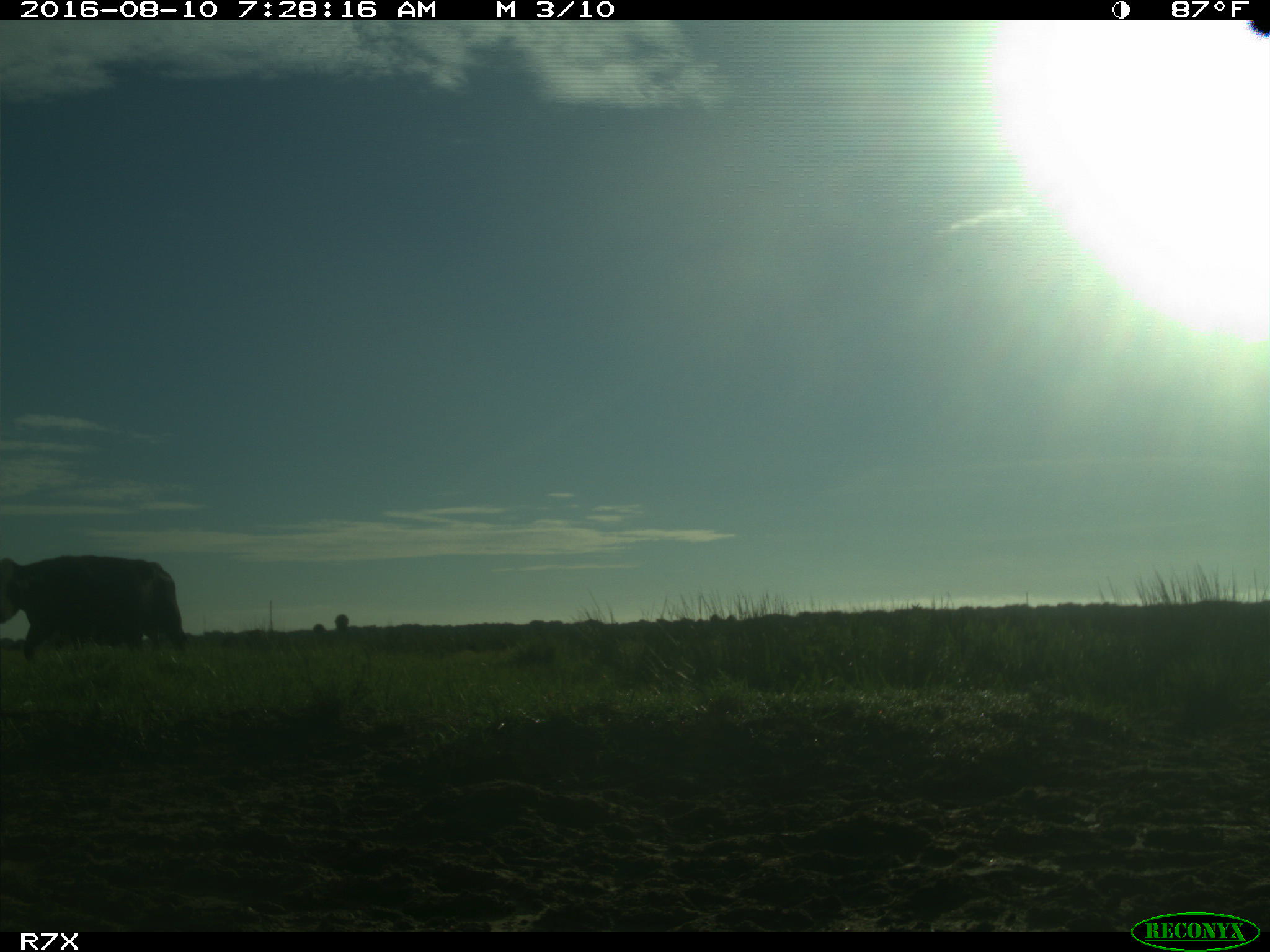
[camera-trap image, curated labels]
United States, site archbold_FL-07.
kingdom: Animalia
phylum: Chordata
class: Mammalia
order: Artiodactyla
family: Bovidae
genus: Bos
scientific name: Bos taurus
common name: domestic cow